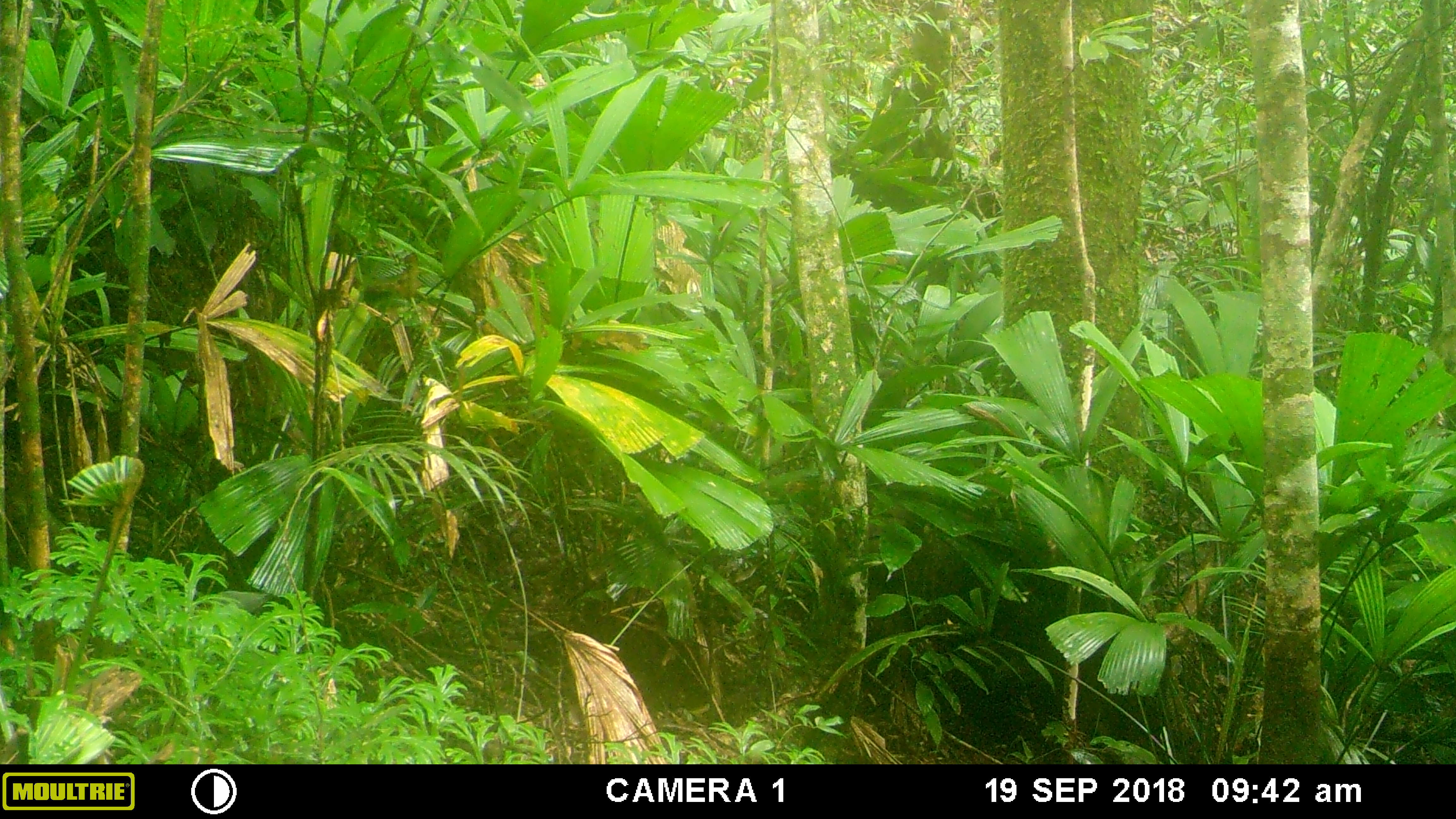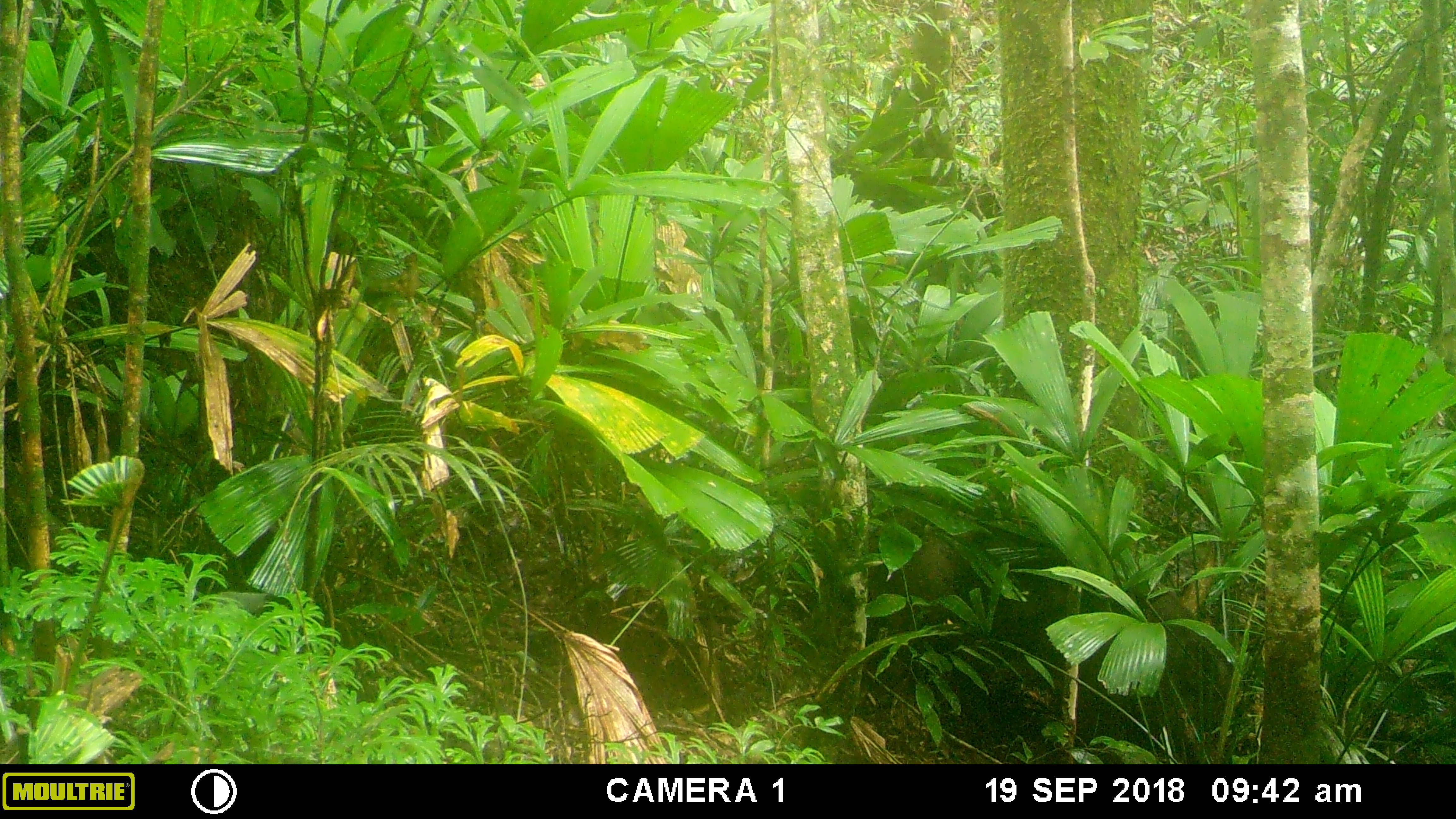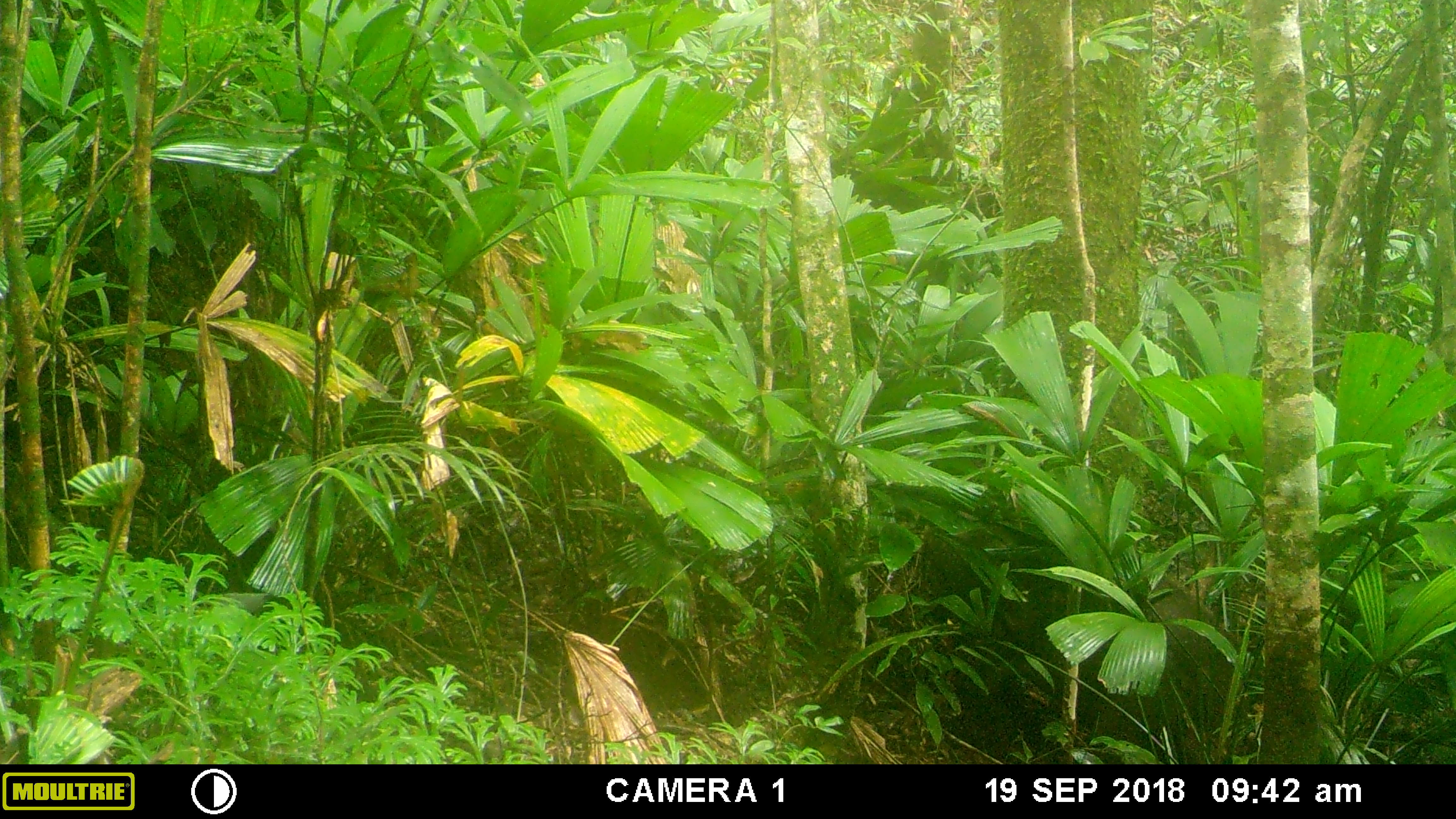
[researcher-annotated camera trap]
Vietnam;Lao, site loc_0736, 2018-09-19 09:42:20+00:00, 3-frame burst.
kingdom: Animalia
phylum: Chordata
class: Mammalia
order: Artiodactyla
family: Suidae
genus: Sus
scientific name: Sus scrofa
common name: eurasian wild pig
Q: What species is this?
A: Eurasian wild pig (Sus scrofa).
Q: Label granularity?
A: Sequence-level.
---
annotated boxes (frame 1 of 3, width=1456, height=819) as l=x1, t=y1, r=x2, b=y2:
eurasian wild pig: l=811, t=505, r=1170, b=735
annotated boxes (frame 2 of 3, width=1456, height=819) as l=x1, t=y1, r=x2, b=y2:
eurasian wild pig: l=870, t=501, r=1234, b=764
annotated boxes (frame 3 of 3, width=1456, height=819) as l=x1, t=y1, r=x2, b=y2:
eurasian wild pig: l=923, t=496, r=1246, b=763